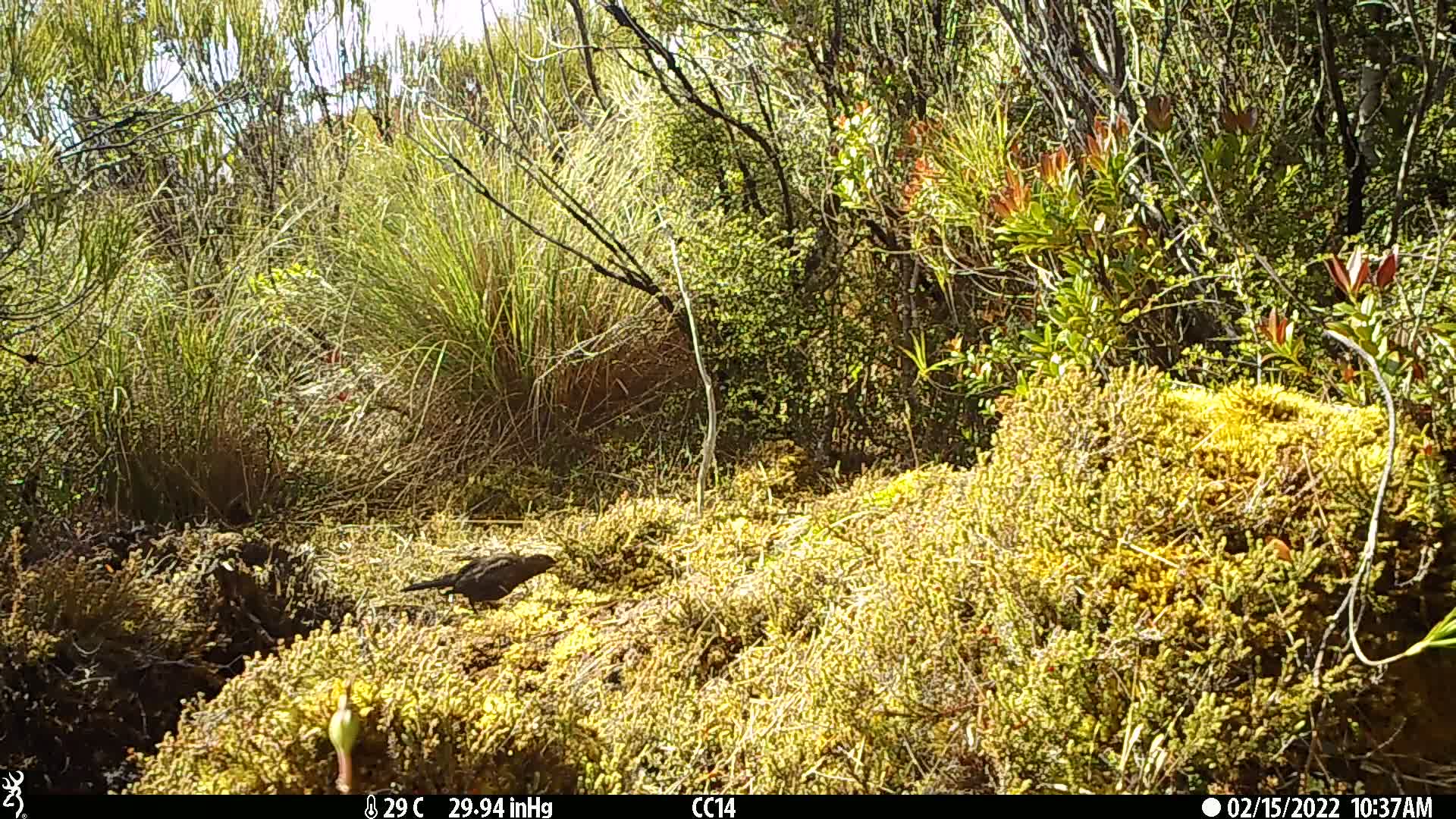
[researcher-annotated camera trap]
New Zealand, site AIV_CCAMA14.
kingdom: Animalia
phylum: Chordata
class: Aves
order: Passeriformes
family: Turdidae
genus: Turdus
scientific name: Turdus merula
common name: eurasian blackbird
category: blackbird